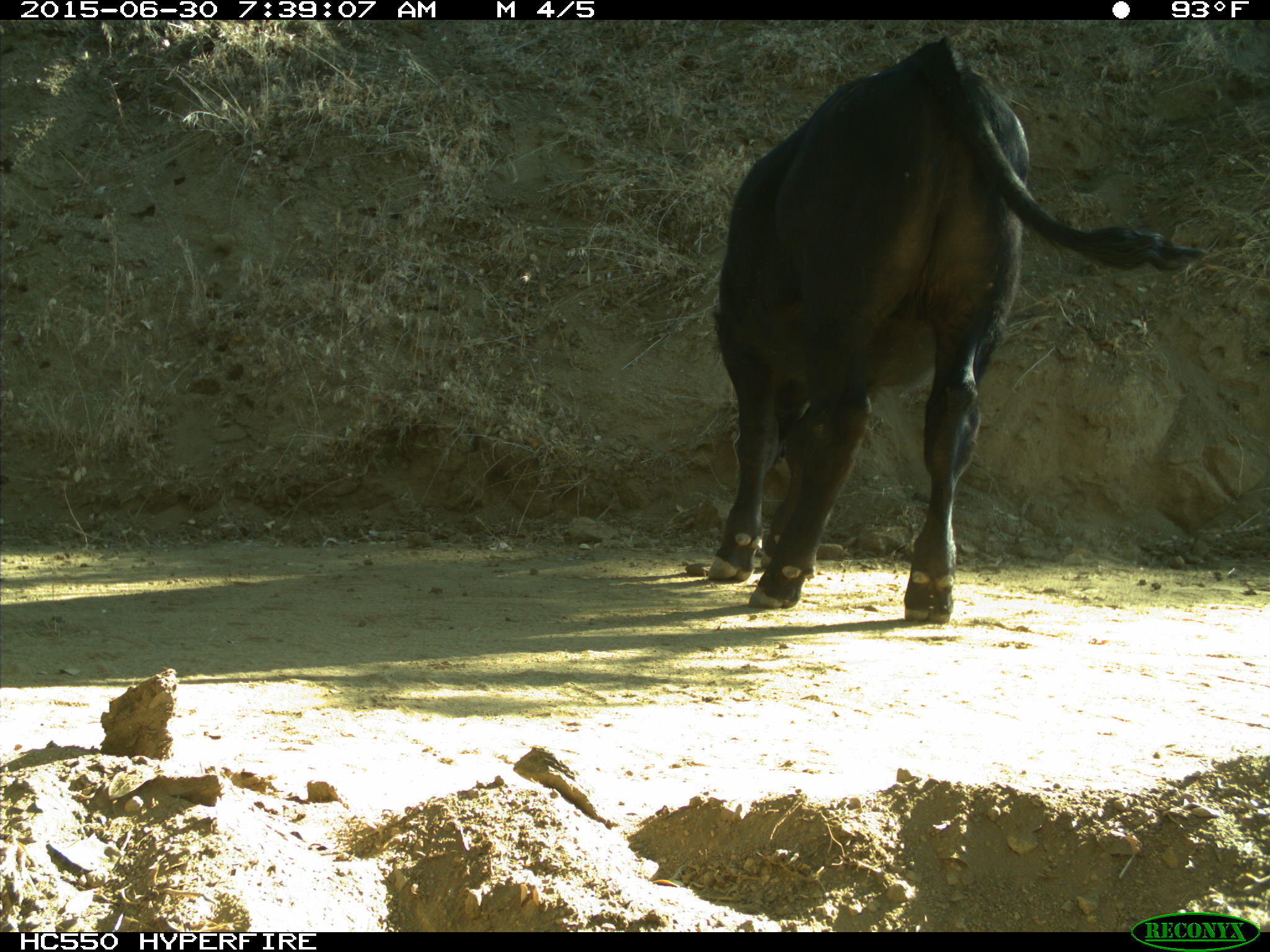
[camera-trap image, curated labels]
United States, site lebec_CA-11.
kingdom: Animalia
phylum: Chordata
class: Mammalia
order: Artiodactyla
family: Bovidae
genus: Bos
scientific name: Bos taurus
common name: domestic cow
Bos taurus (domestic cow).